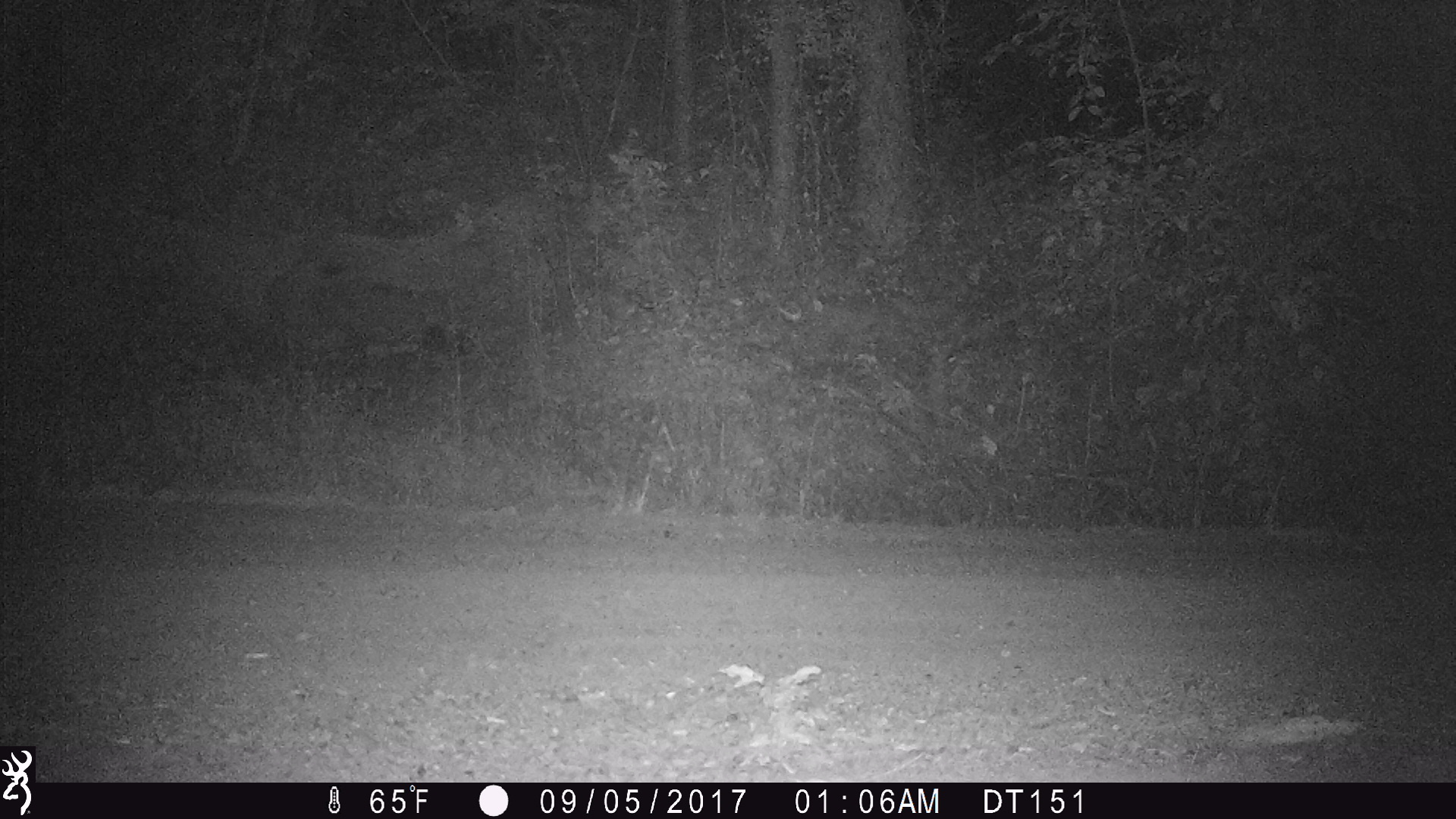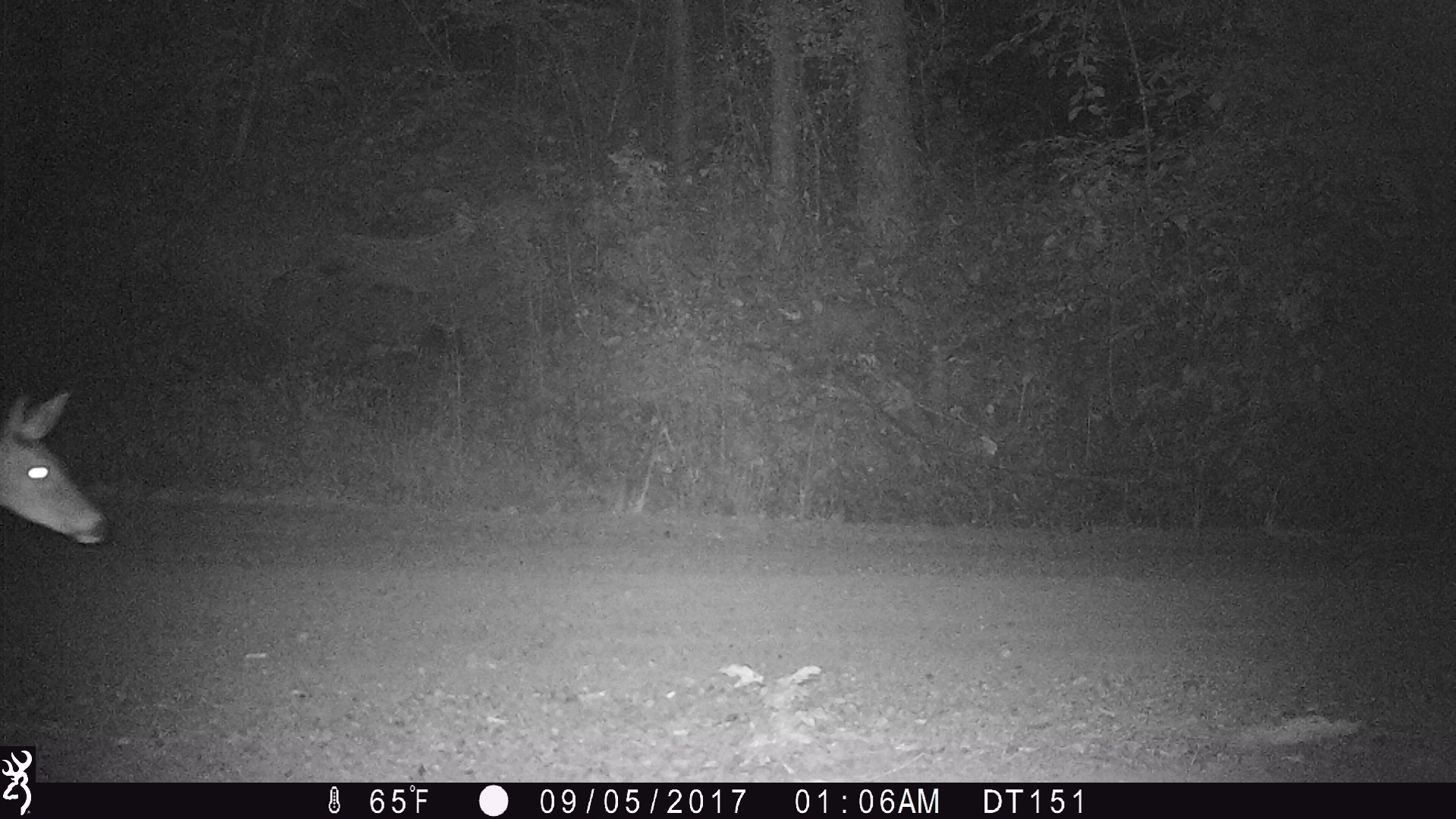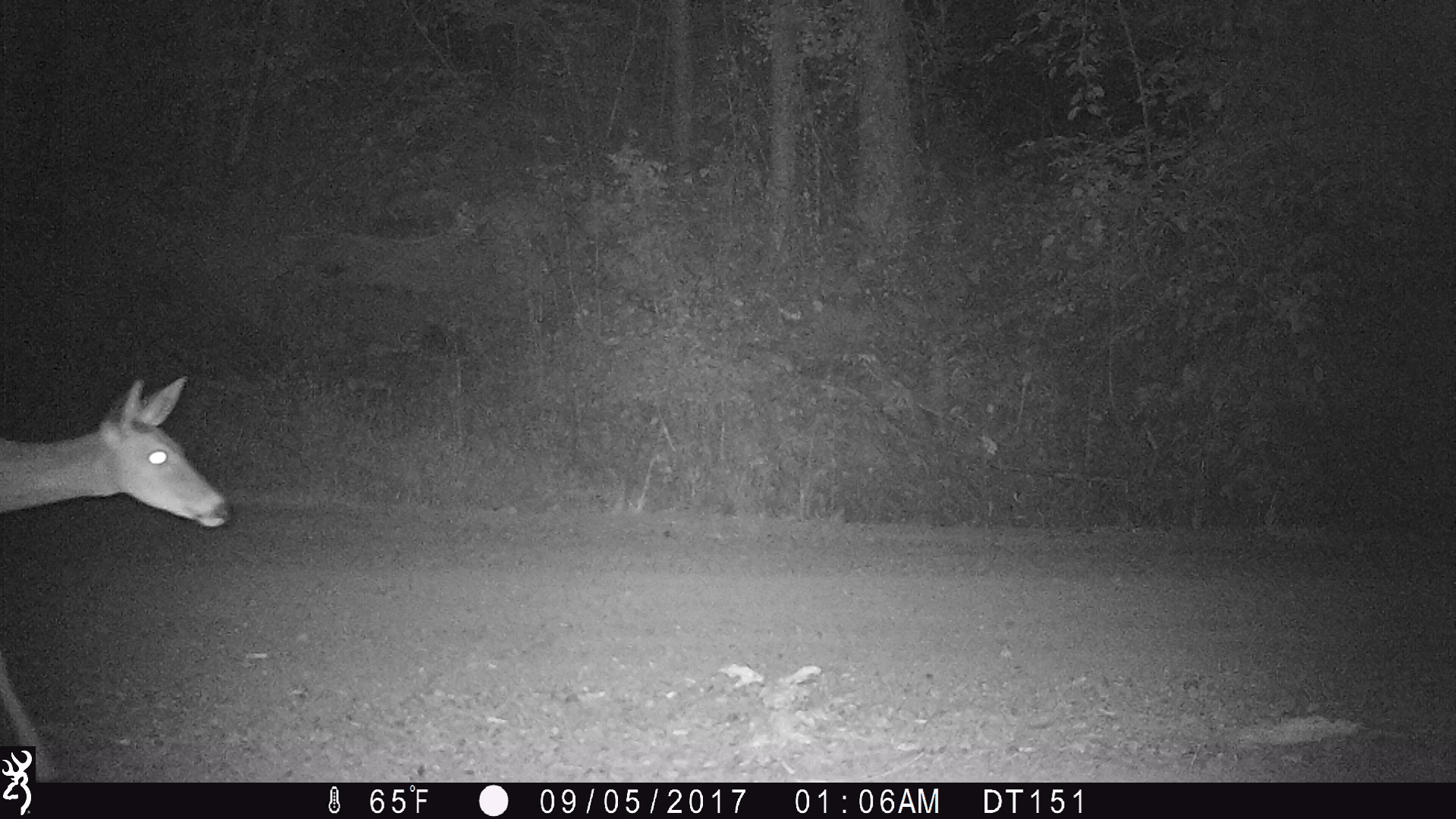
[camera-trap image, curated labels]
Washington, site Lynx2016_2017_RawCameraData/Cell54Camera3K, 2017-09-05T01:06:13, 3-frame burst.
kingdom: Animalia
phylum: Chordata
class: Mammalia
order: Artiodactyla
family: Cervidae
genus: Odocoileus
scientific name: Odocoileus virginianus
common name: white-tailed deer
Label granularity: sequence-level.